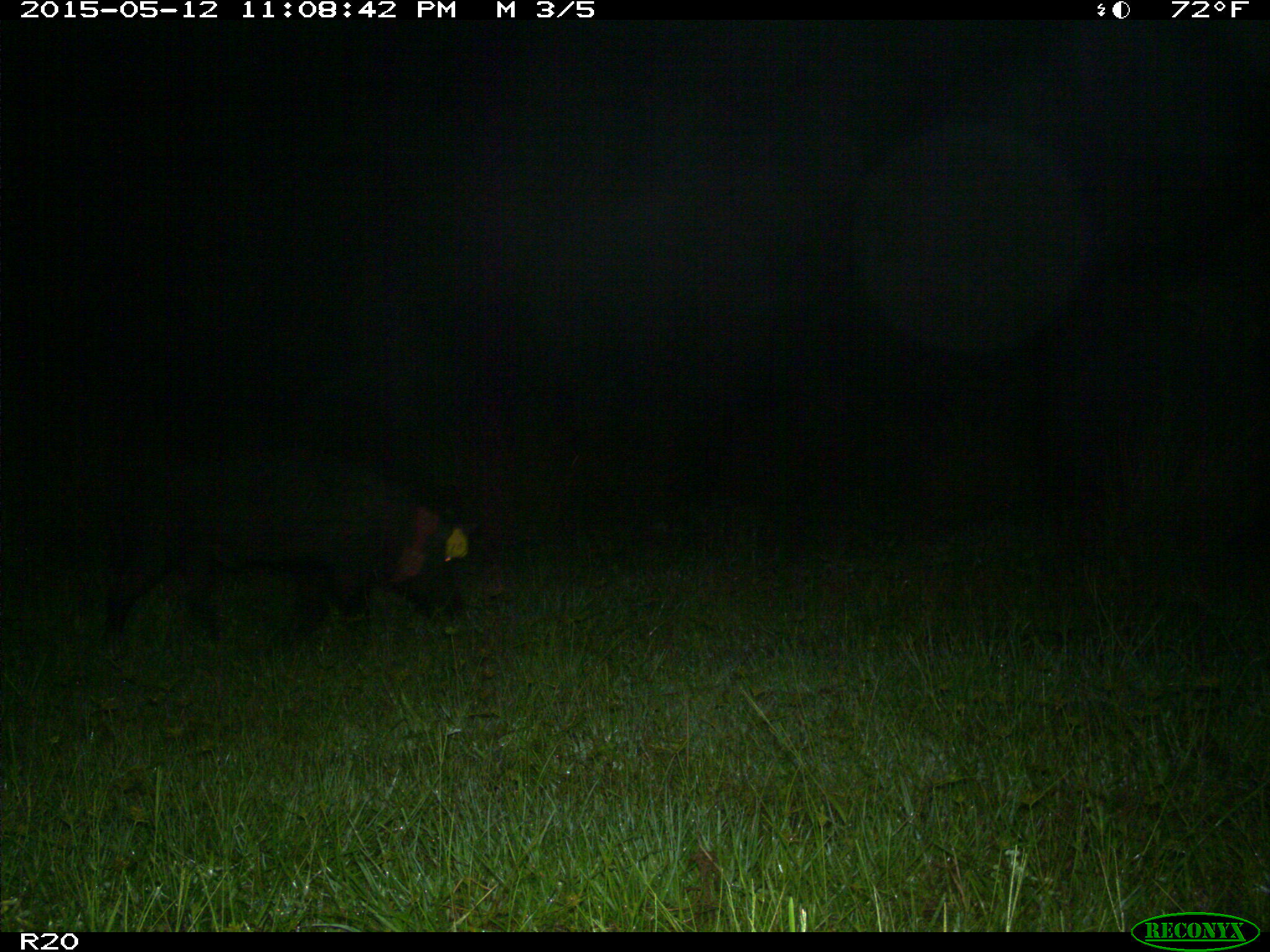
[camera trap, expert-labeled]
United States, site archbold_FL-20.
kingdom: Animalia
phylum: Chordata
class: Mammalia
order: Artiodactyla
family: Suidae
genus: Sus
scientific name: Sus scrofa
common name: wild boar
Sus scrofa (wild boar).